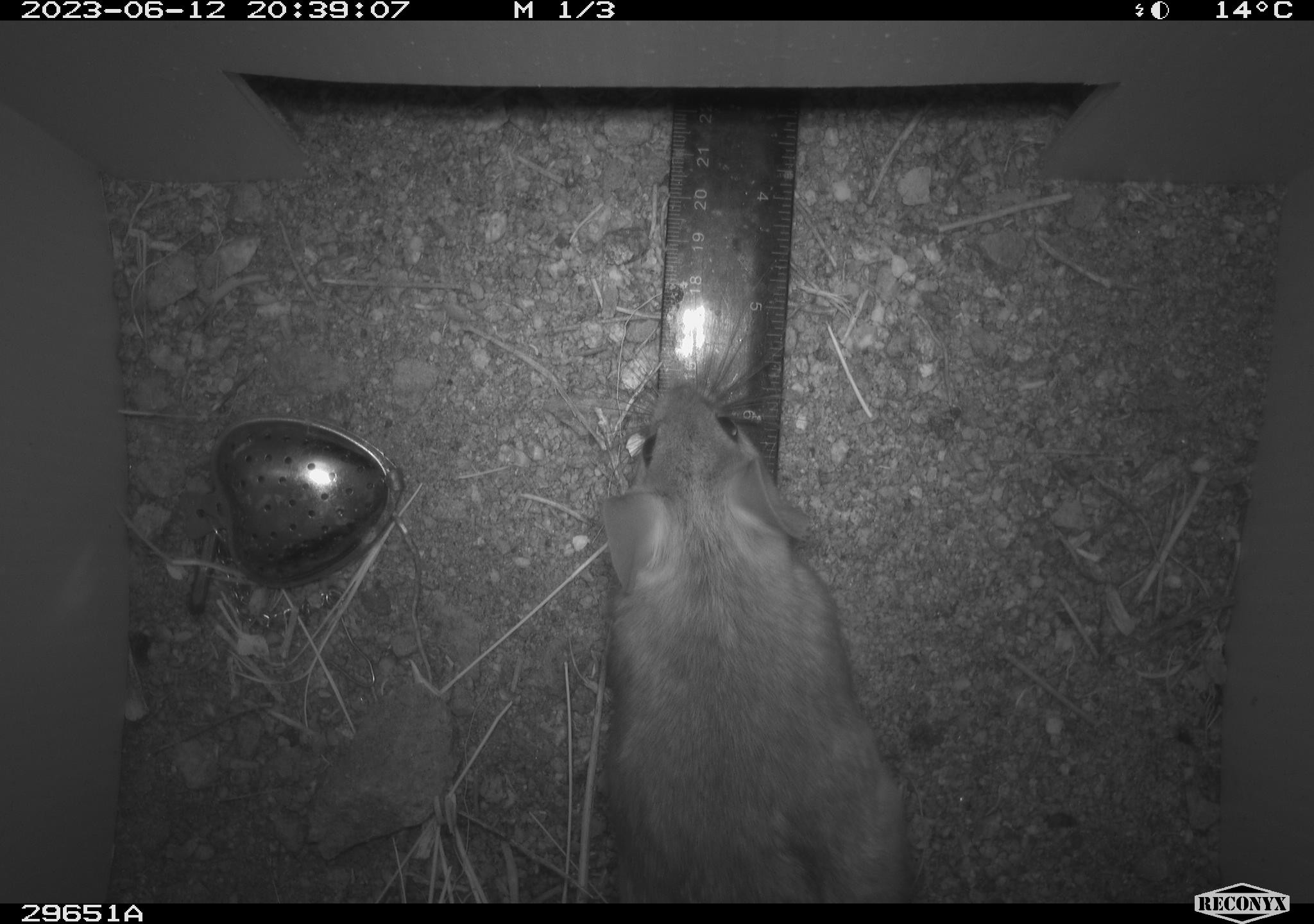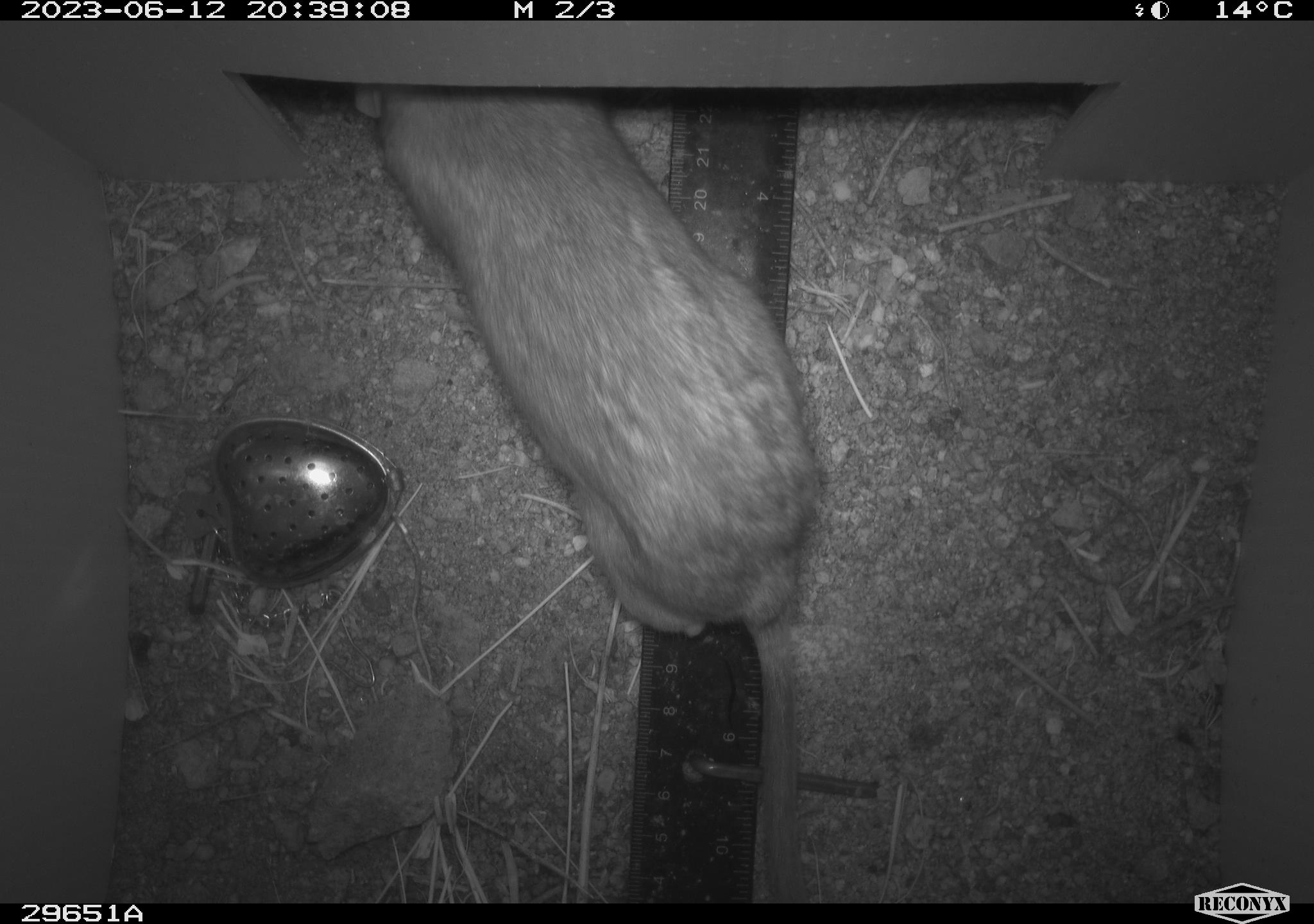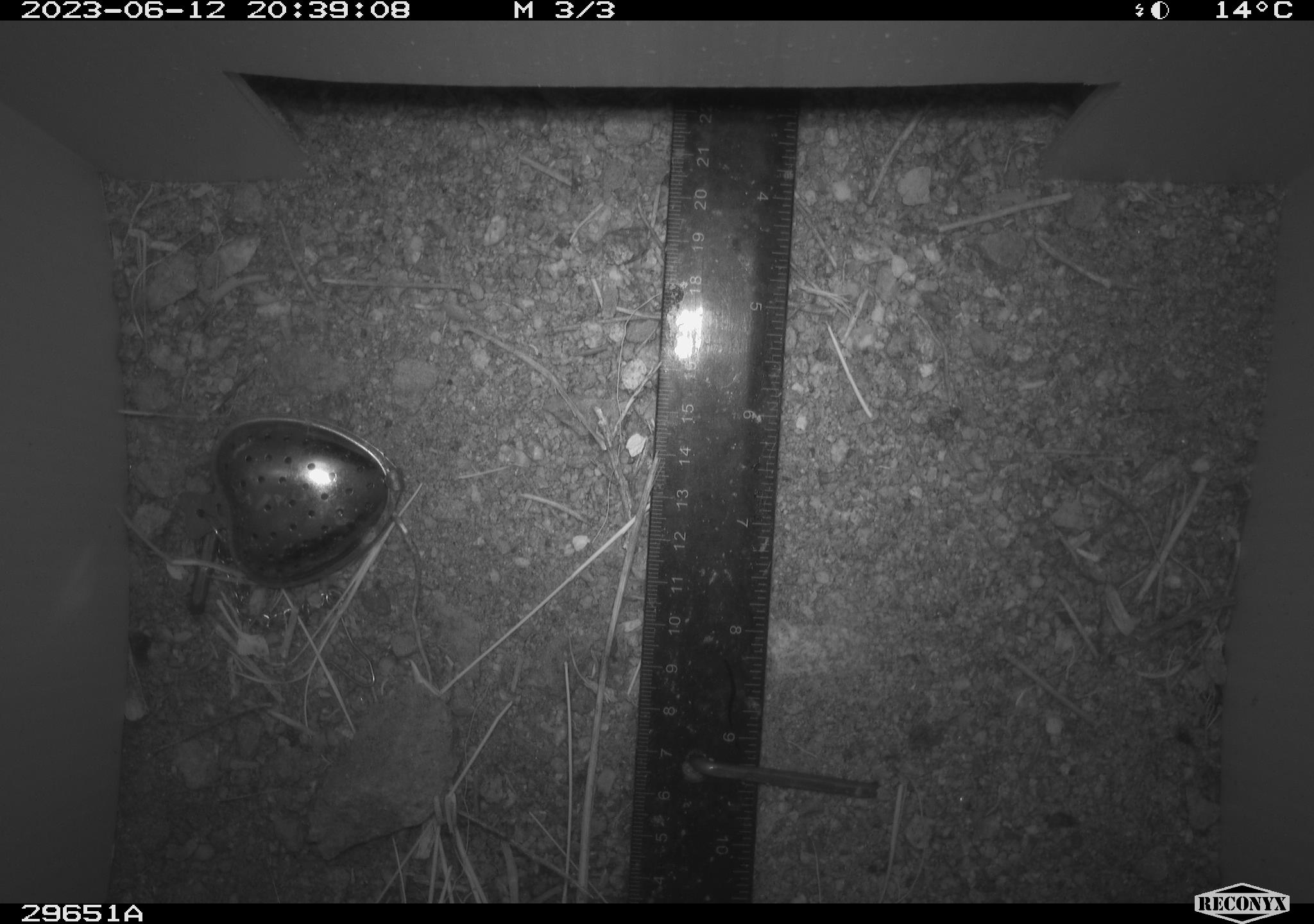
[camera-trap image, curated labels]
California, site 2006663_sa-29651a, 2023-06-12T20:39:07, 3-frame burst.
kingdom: Animalia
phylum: Chordata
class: Mammalia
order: Rodentia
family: Cricetidae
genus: Neotoma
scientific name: Neotoma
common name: pack rat or woodrat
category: neotoma species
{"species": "neotoma species (pack rat or woodrat) (Neotoma)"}